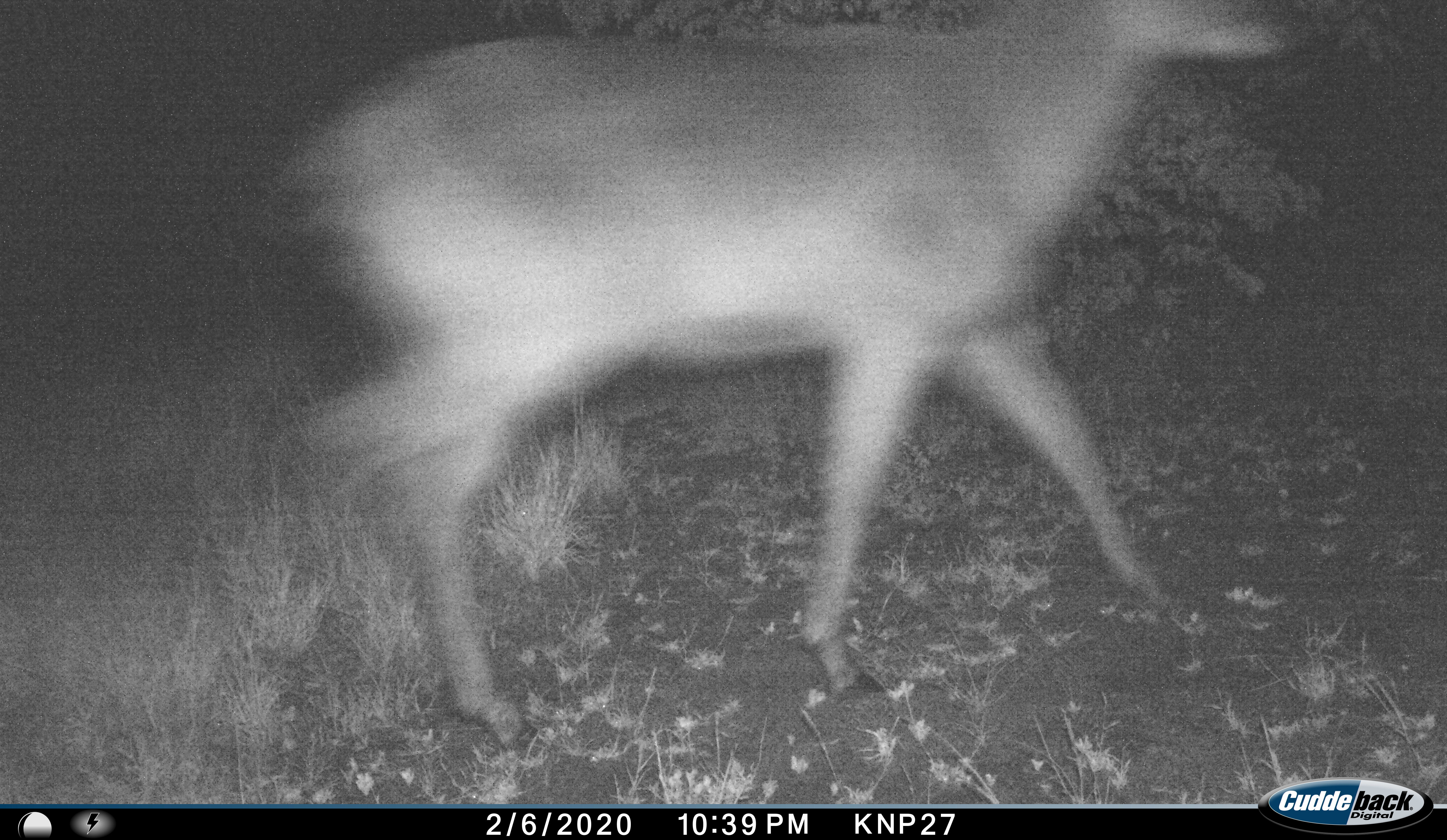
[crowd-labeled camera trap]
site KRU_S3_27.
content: unidentified animal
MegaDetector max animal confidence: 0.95